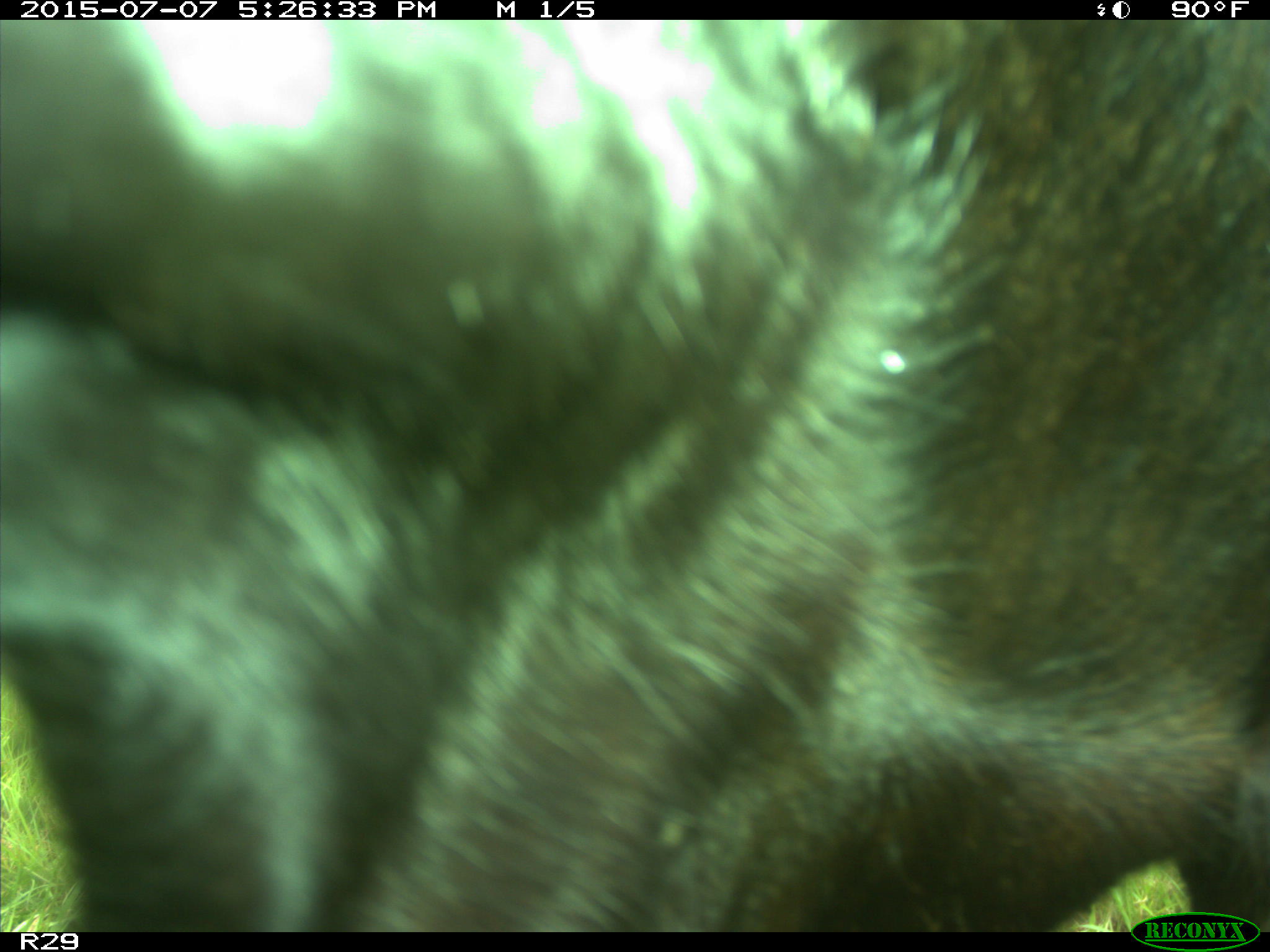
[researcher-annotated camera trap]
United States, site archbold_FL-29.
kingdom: Animalia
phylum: Chordata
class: Mammalia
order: Artiodactyla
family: Bovidae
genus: Bos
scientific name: Bos taurus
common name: domestic cow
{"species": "Bos taurus (domestic cow)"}